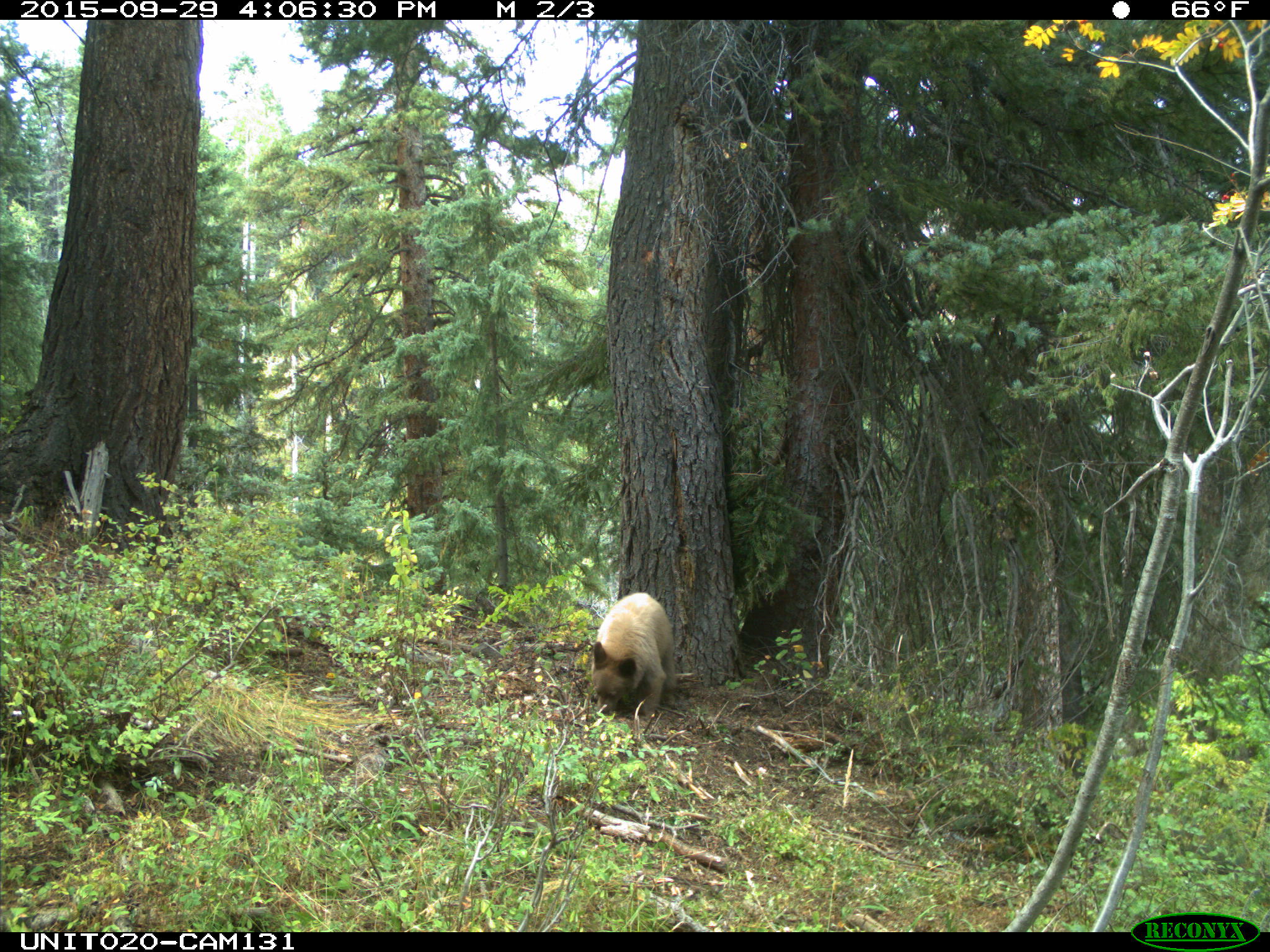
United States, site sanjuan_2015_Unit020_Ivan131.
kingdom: Animalia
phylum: Chordata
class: Mammalia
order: Carnivora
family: Ursidae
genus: Ursus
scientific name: Ursus americanus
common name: american black bear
Ursus americanus (american black bear).